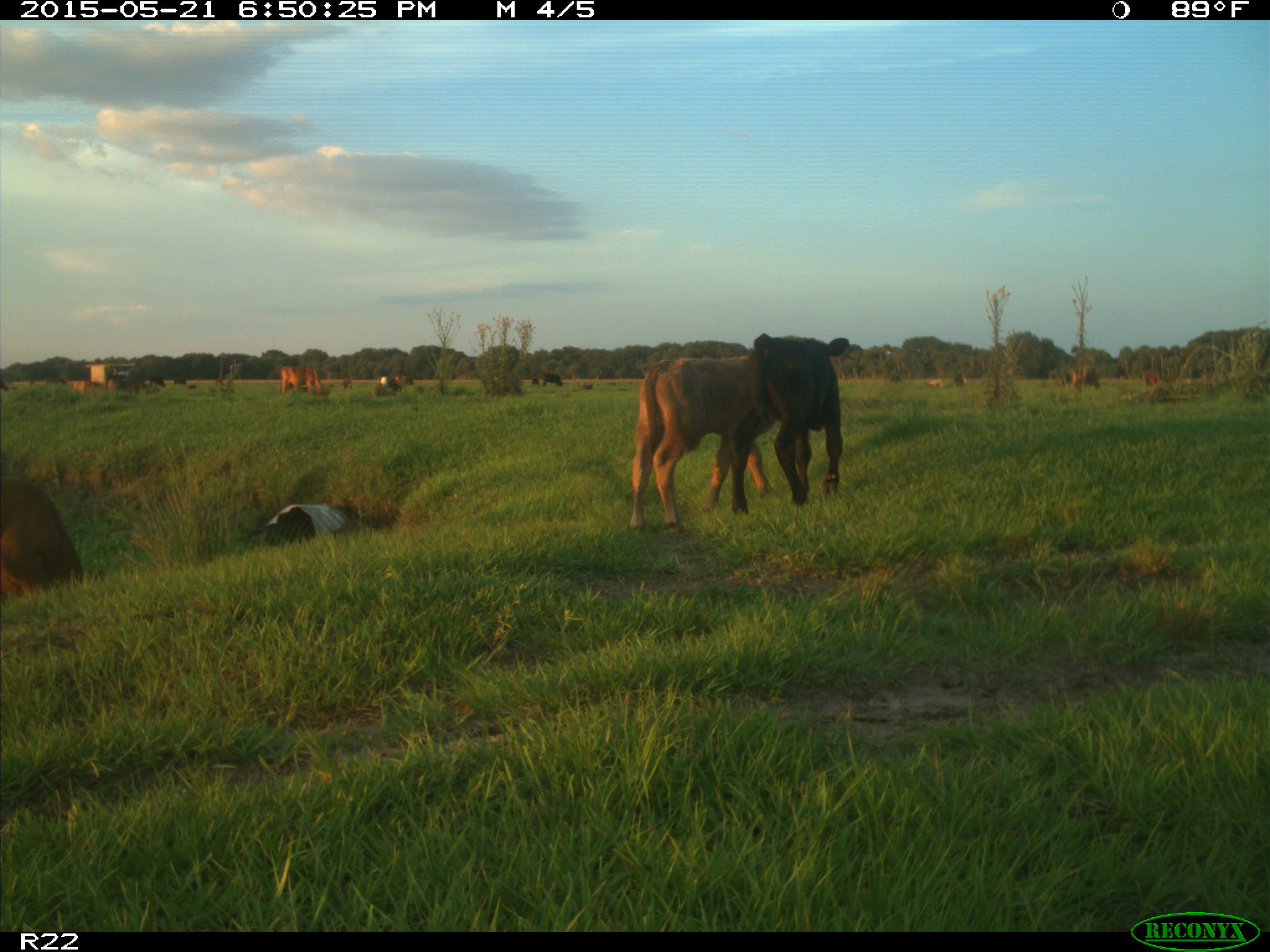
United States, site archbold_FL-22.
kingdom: Animalia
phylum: Chordata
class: Mammalia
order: Artiodactyla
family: Bovidae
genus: Bos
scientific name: Bos taurus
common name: domestic cow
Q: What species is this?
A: Bos taurus (domestic cow).